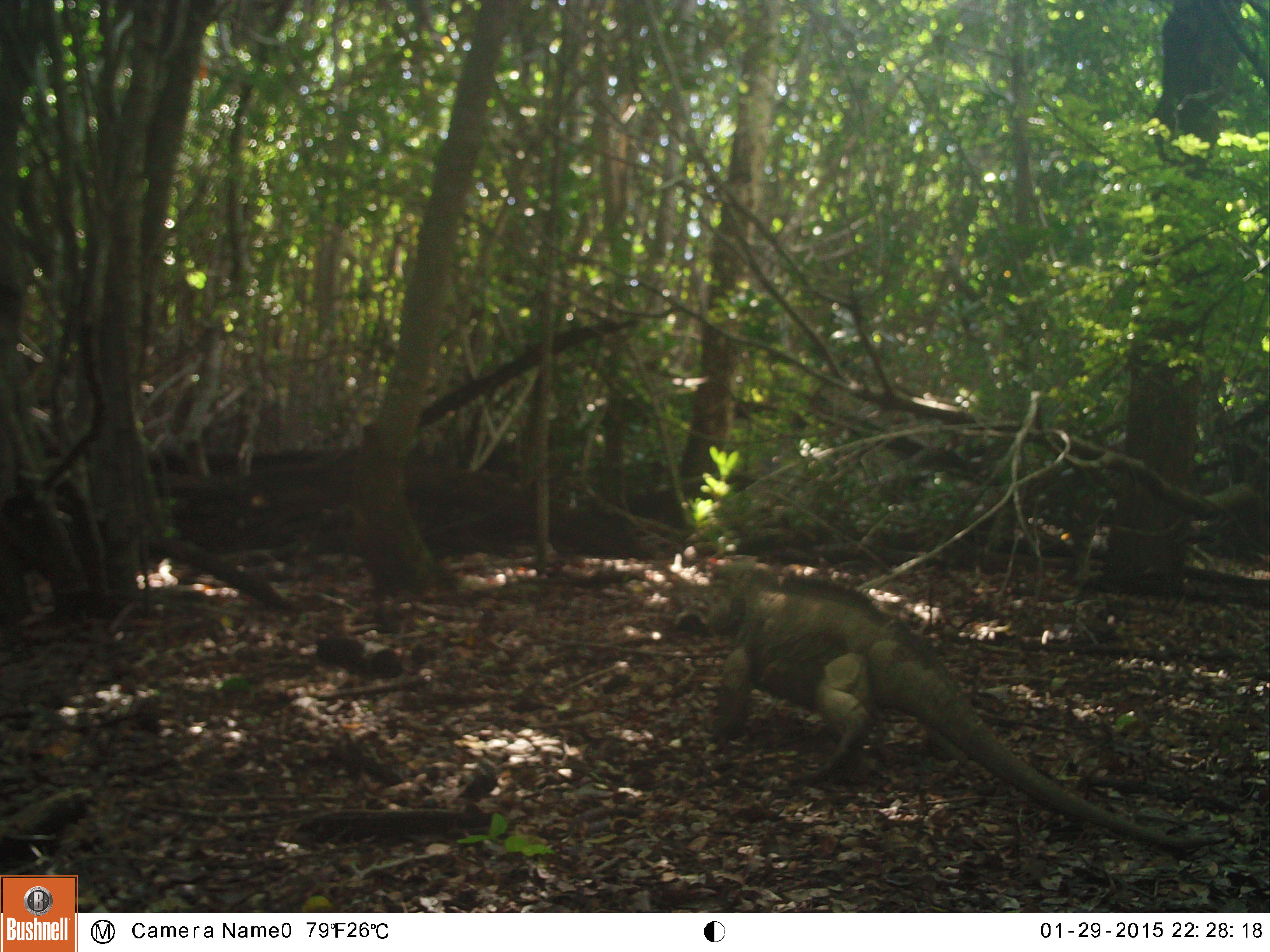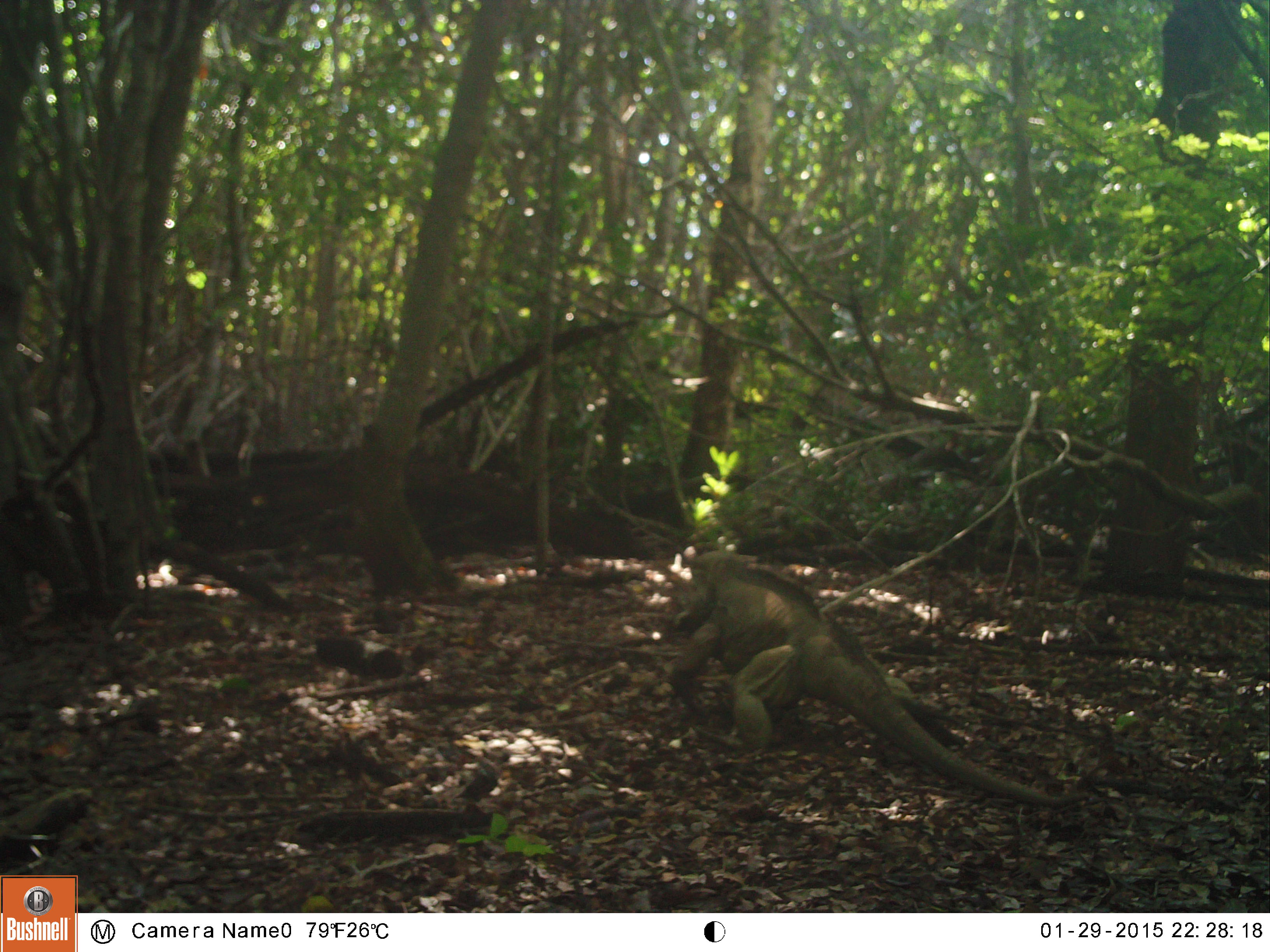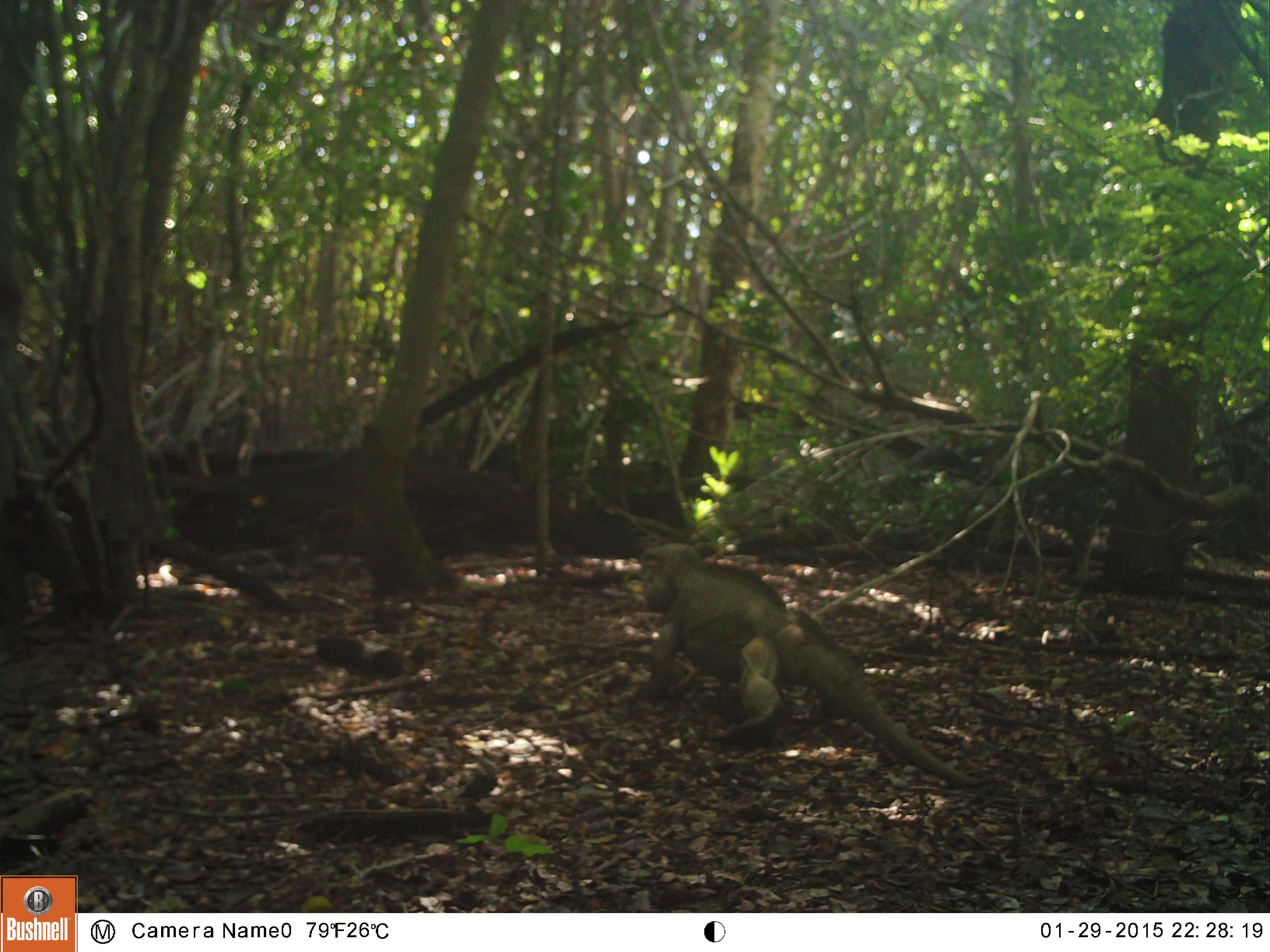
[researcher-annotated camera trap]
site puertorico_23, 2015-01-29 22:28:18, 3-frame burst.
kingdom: Animalia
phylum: Chordata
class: Reptilia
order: Squamata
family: Iguanidae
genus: Iguana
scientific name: Iguana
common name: typical iguanas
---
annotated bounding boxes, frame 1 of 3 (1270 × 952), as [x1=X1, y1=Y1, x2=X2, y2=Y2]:
iguana: [x1=706, y1=538, x2=1214, y2=873]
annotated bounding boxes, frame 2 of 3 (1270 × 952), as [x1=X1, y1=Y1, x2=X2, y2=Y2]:
iguana: [x1=654, y1=555, x2=1058, y2=806]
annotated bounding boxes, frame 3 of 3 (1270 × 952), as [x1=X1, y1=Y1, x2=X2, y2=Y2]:
iguana: [x1=630, y1=546, x2=981, y2=790]